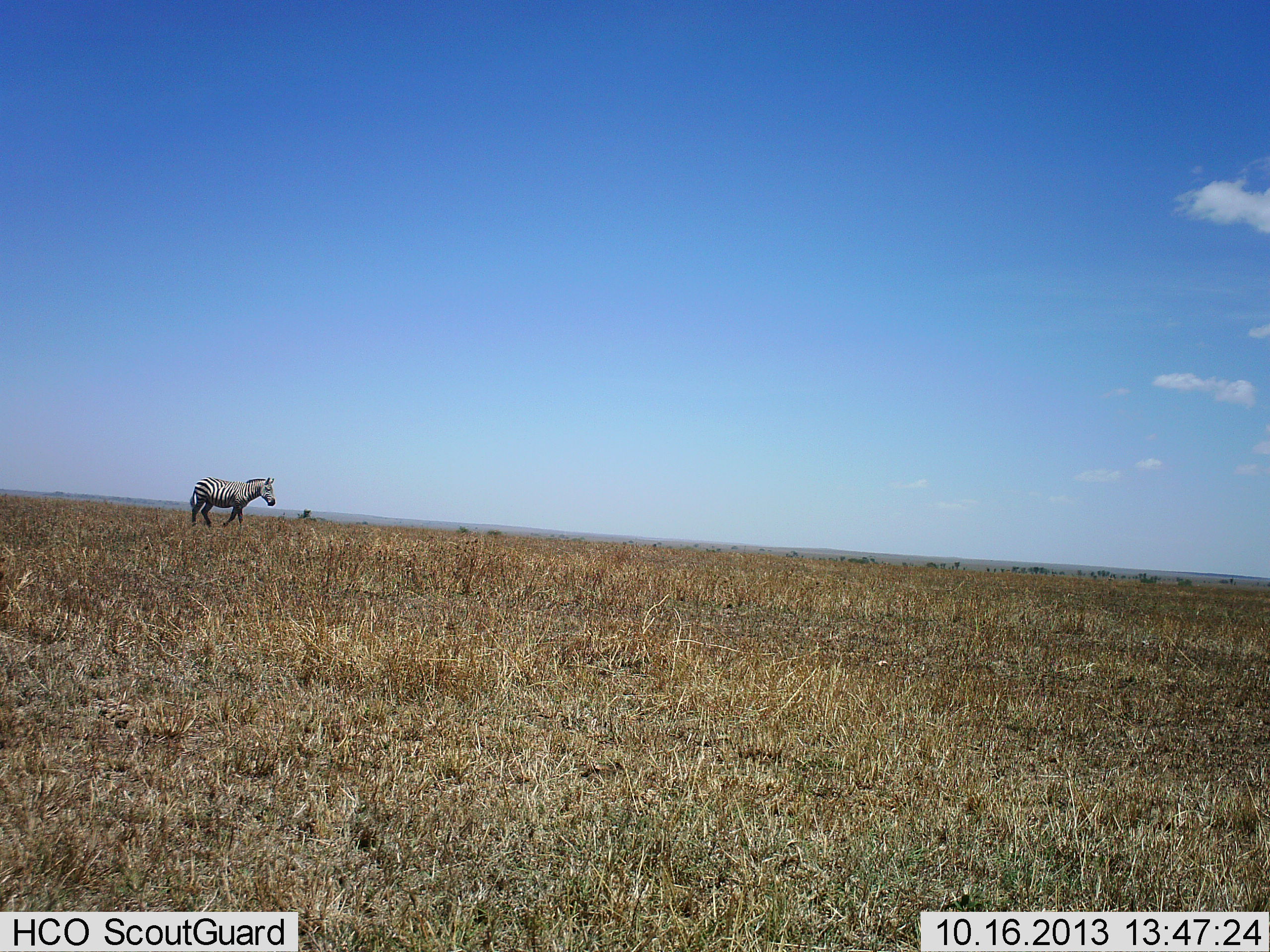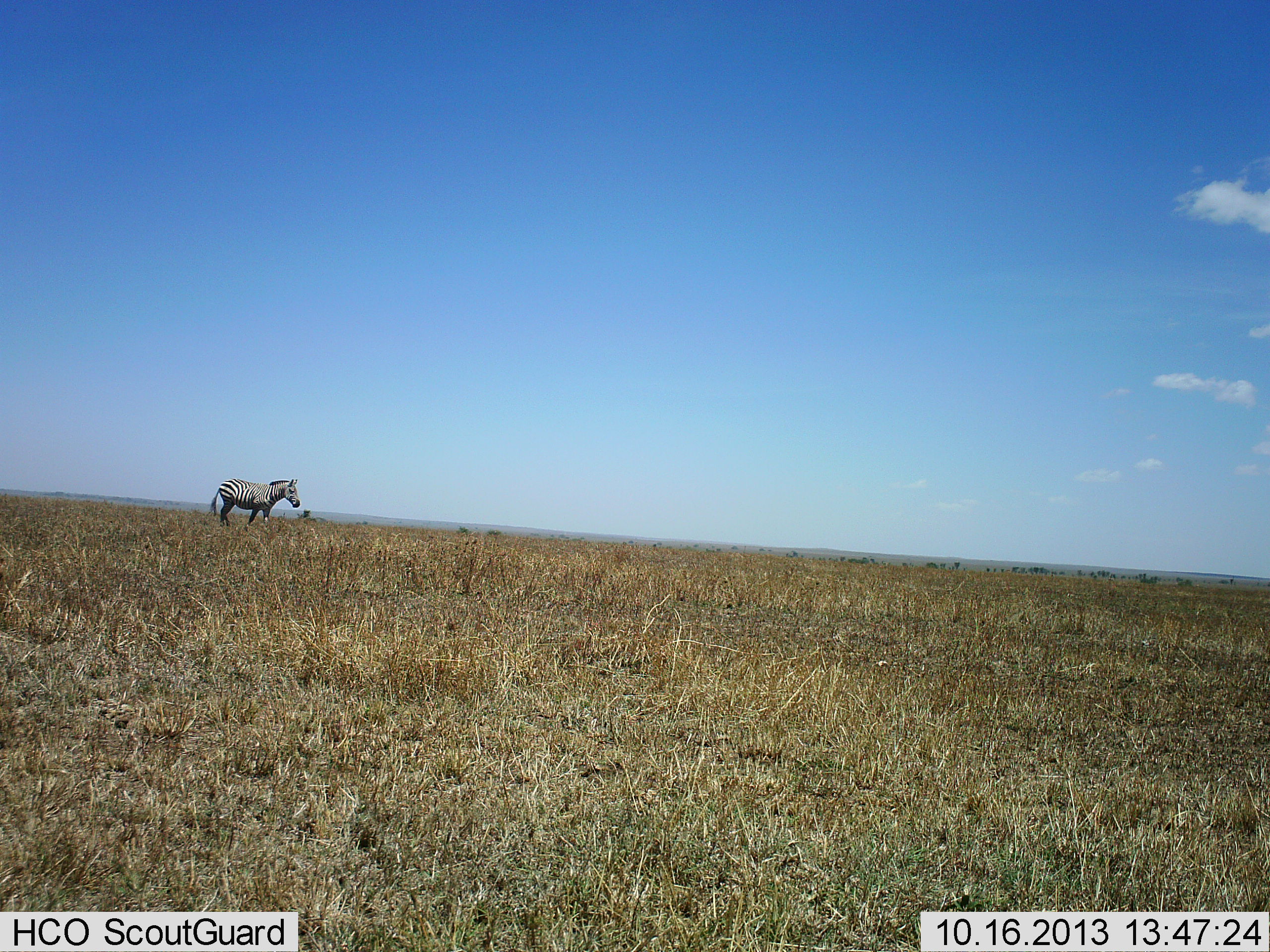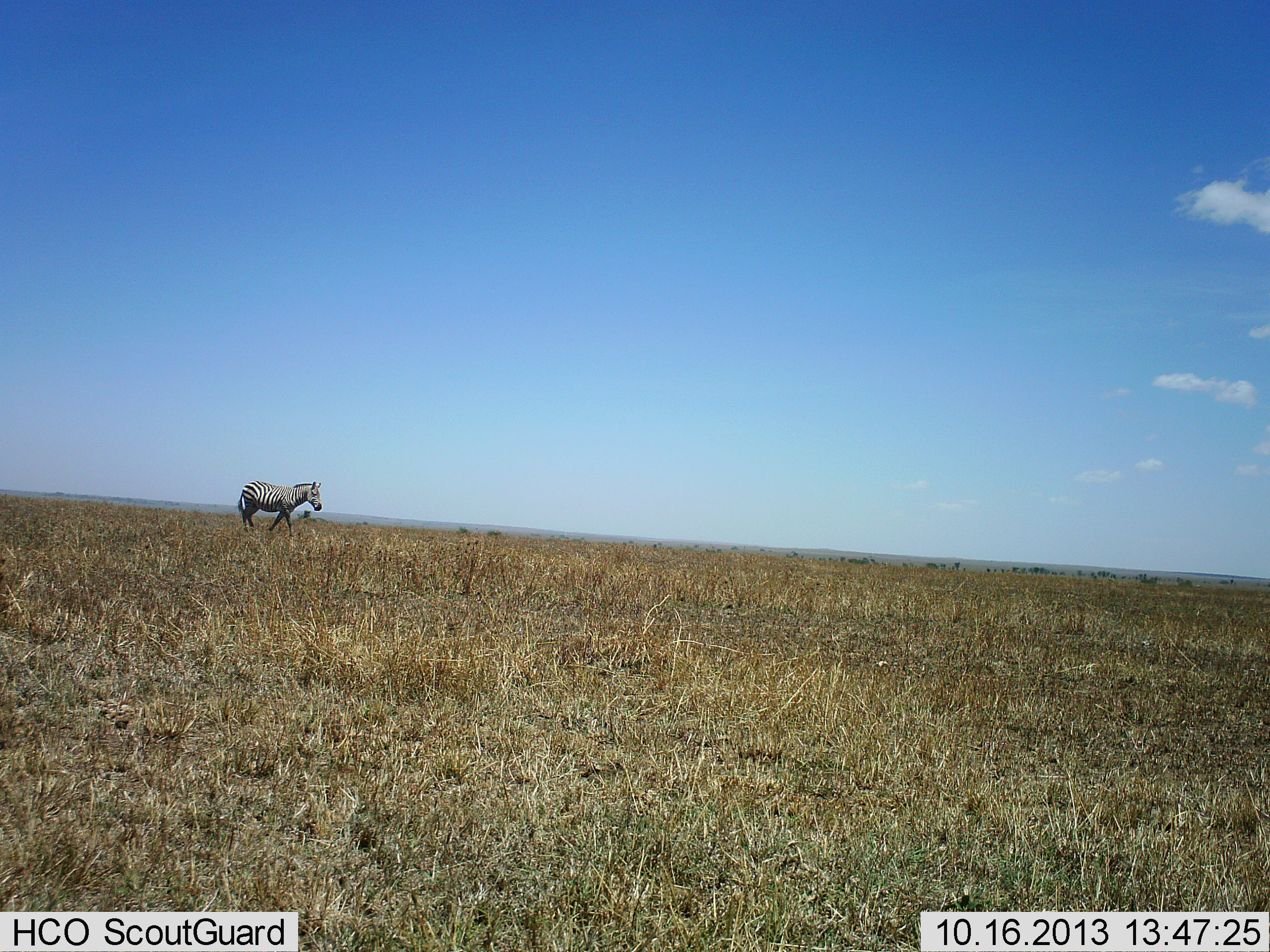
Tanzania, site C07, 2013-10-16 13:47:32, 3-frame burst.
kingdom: Animalia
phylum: Chordata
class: Mammalia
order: Perissodactyla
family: Equidae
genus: Equus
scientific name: Equus quagga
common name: plains zebra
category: zebra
Zebra (plains zebra) (Equus quagga), count 1. Behavior (volunteer vote fractions): standing 0%, resting 0%, moving 100%, interacting 0%. Young present (vote fraction): 0%. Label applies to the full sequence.